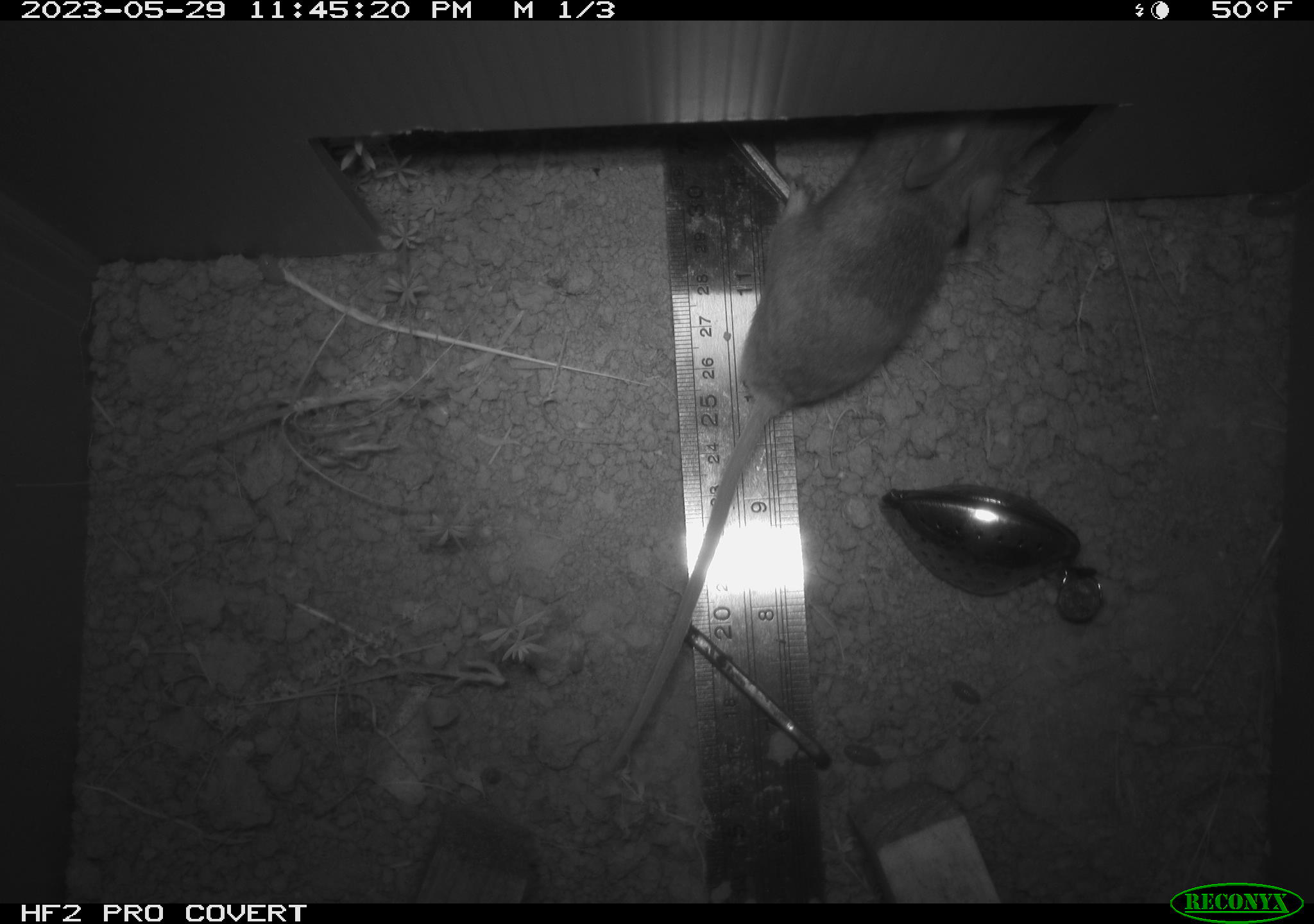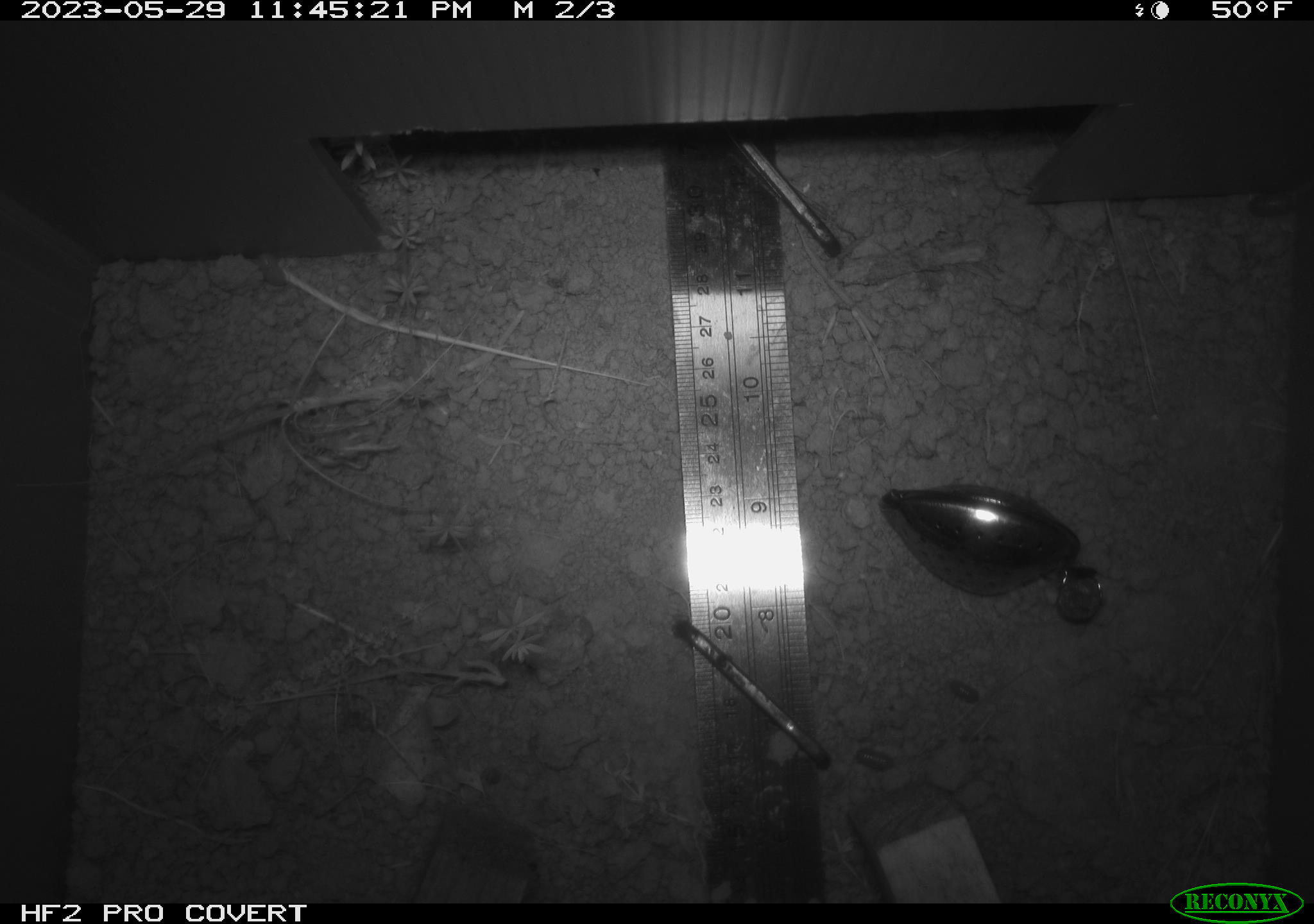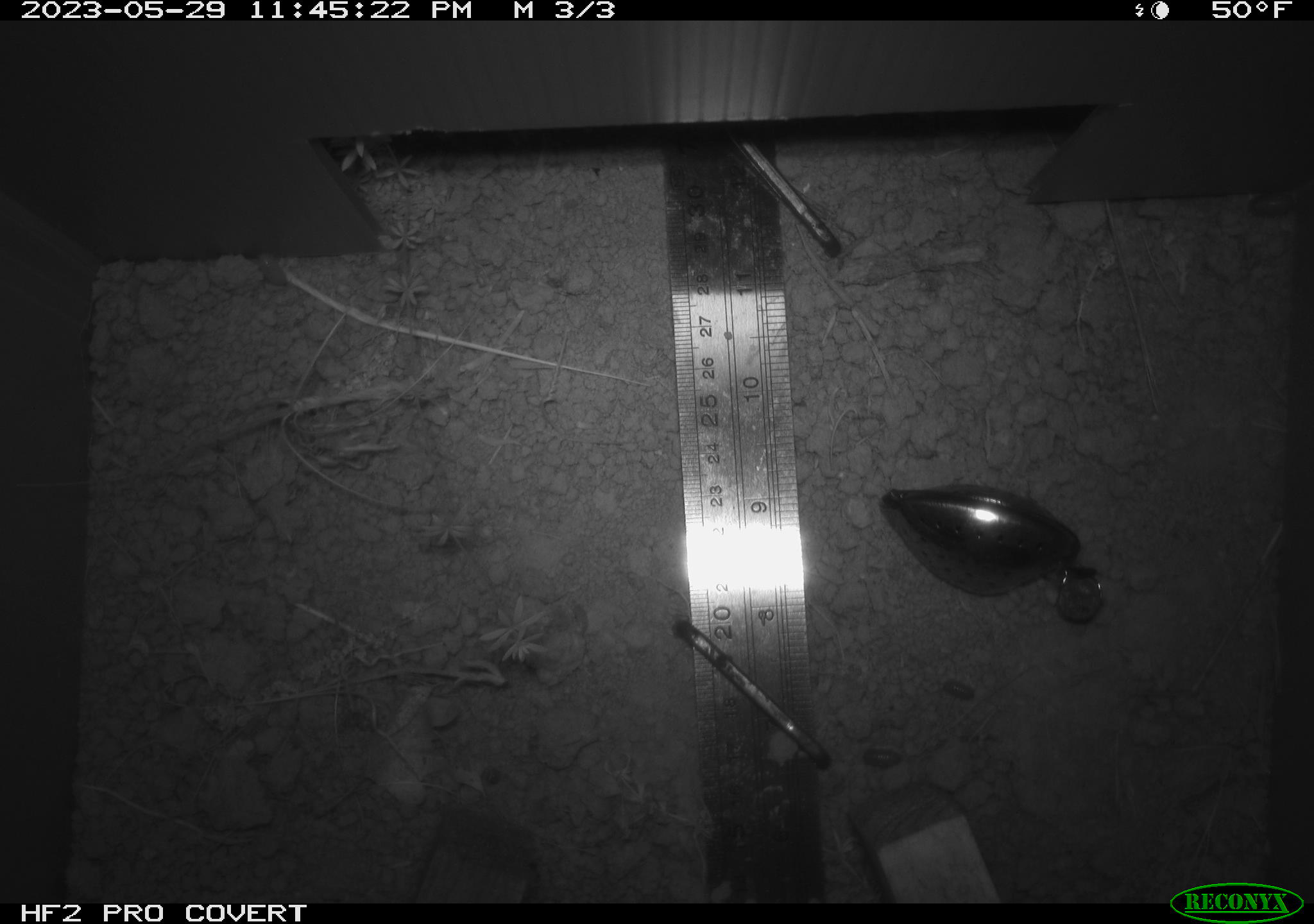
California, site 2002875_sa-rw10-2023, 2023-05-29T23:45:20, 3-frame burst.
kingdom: Animalia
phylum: Chordata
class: Mammalia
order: Rodentia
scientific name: Rodentia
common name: mouse species